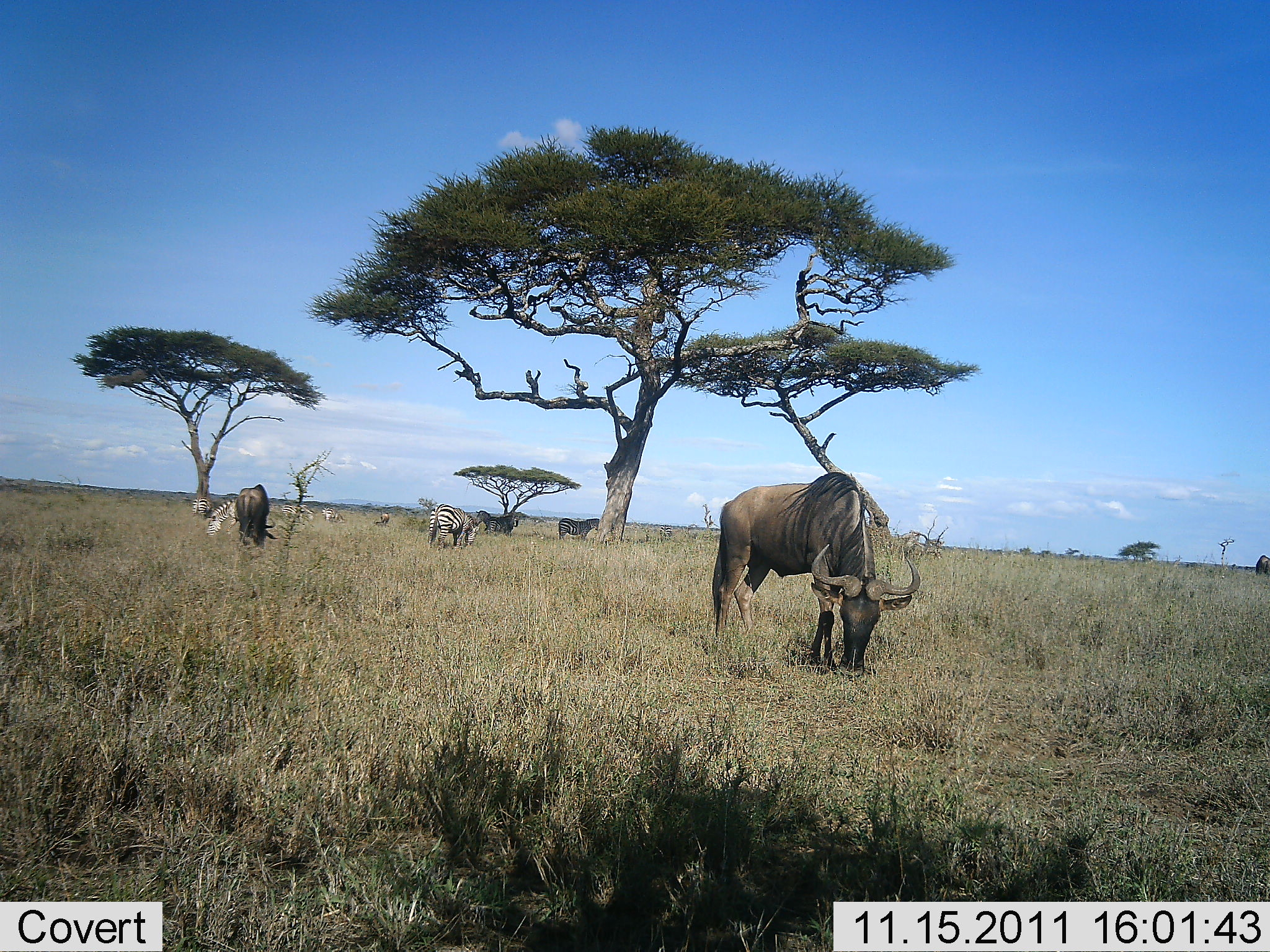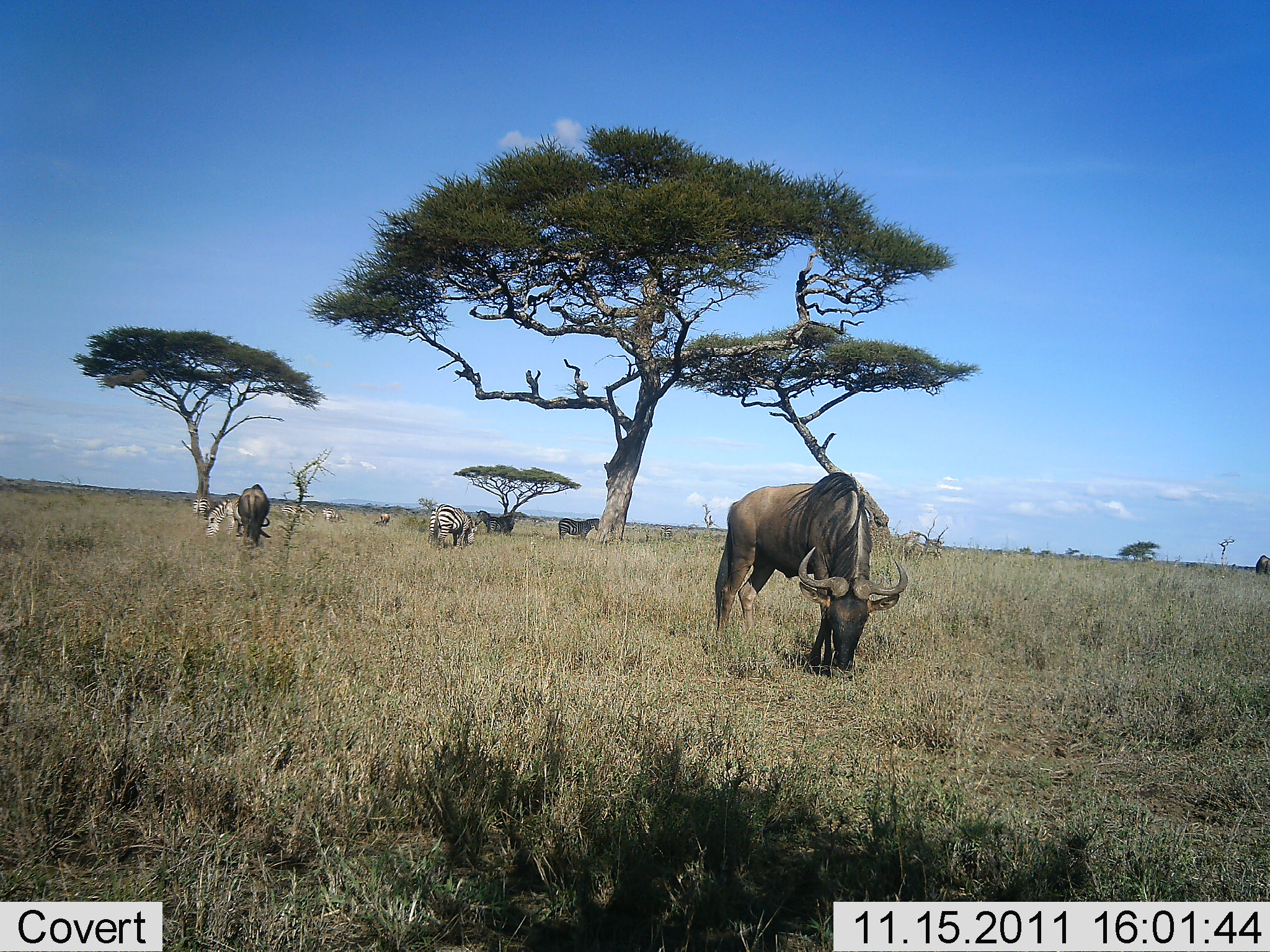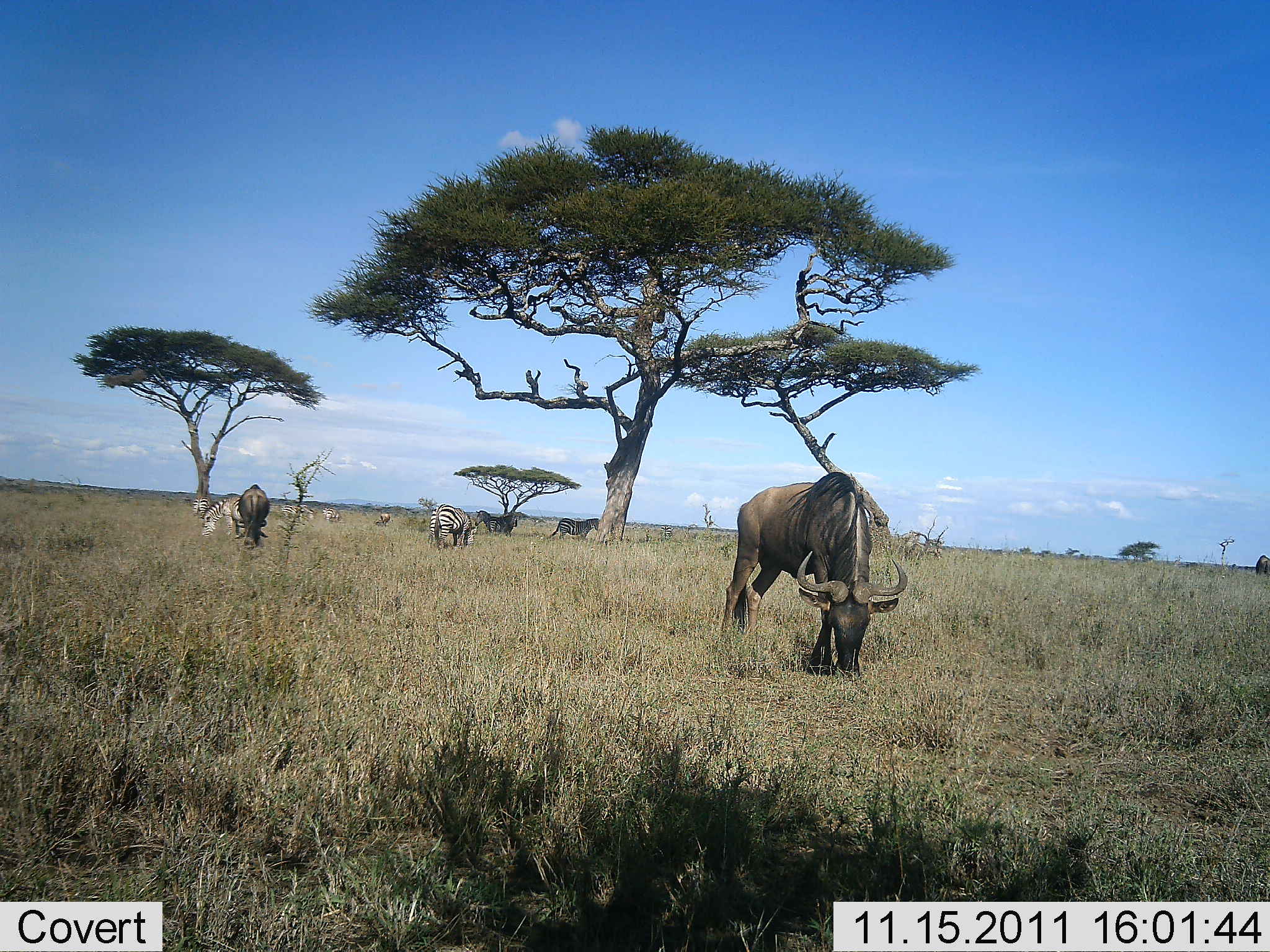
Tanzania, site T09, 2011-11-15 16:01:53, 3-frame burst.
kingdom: Animalia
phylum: Chordata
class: Mammalia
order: Artiodactyla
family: Bovidae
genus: Connochaetes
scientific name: Connochaetes taurinus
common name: blue wildebeest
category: wildebeest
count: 3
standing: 31%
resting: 0%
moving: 0%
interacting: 0%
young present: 0%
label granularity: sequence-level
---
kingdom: Animalia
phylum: Chordata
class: Mammalia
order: Perissodactyla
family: Equidae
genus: Equus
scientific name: Equus quagga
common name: plains zebra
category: zebra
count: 5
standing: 64%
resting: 0%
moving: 0%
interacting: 0%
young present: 0%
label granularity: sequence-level